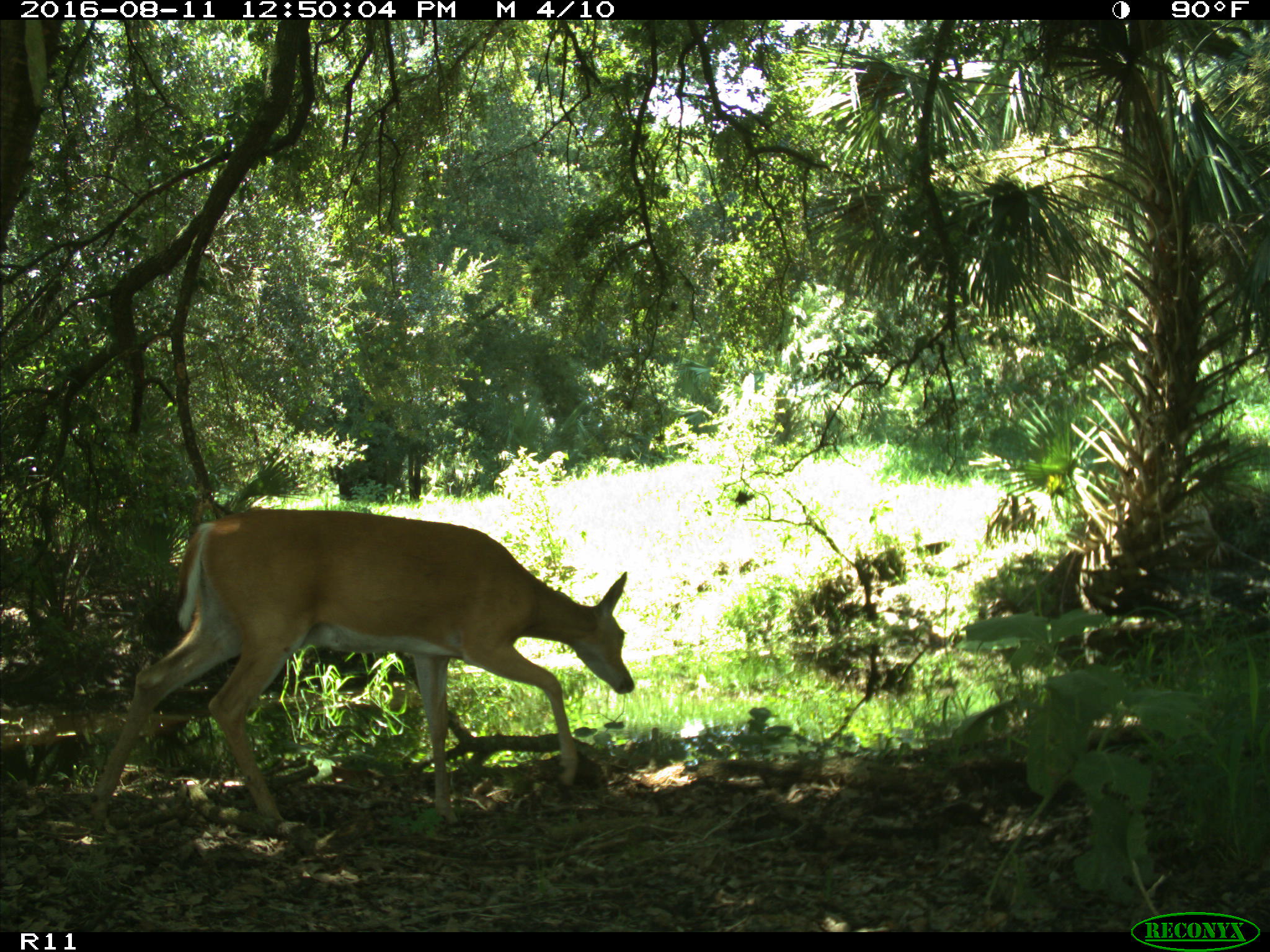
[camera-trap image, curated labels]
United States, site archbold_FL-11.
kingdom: Animalia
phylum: Chordata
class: Mammalia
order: Artiodactyla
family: Cervidae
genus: Odocoileus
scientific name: Odocoileus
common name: deer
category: unidentified deer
Unidentified deer (deer) (Odocoileus).